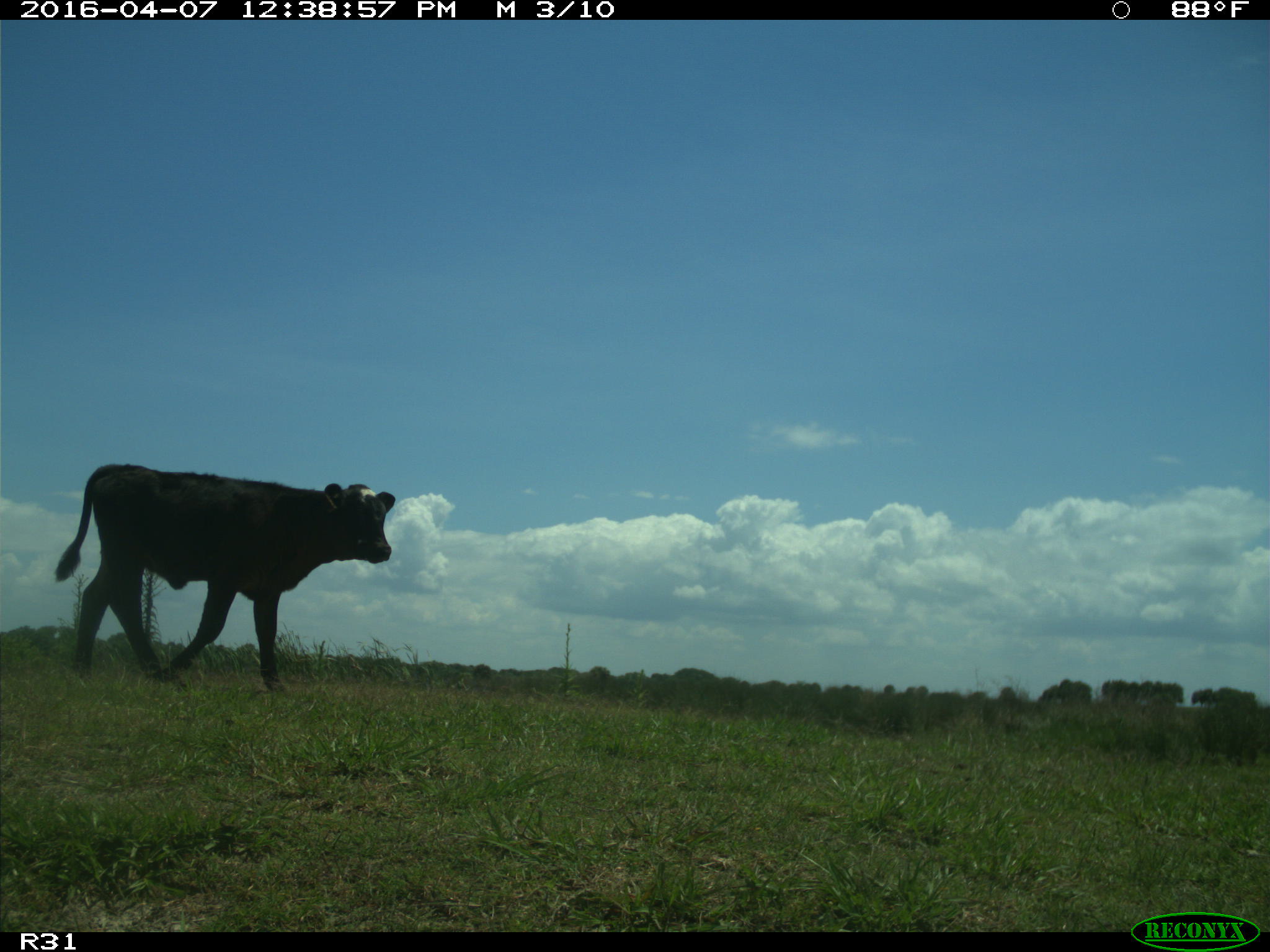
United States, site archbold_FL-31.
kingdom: Animalia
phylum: Chordata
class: Mammalia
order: Artiodactyla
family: Bovidae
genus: Bos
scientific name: Bos taurus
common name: domestic cow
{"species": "Bos taurus (domestic cow)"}